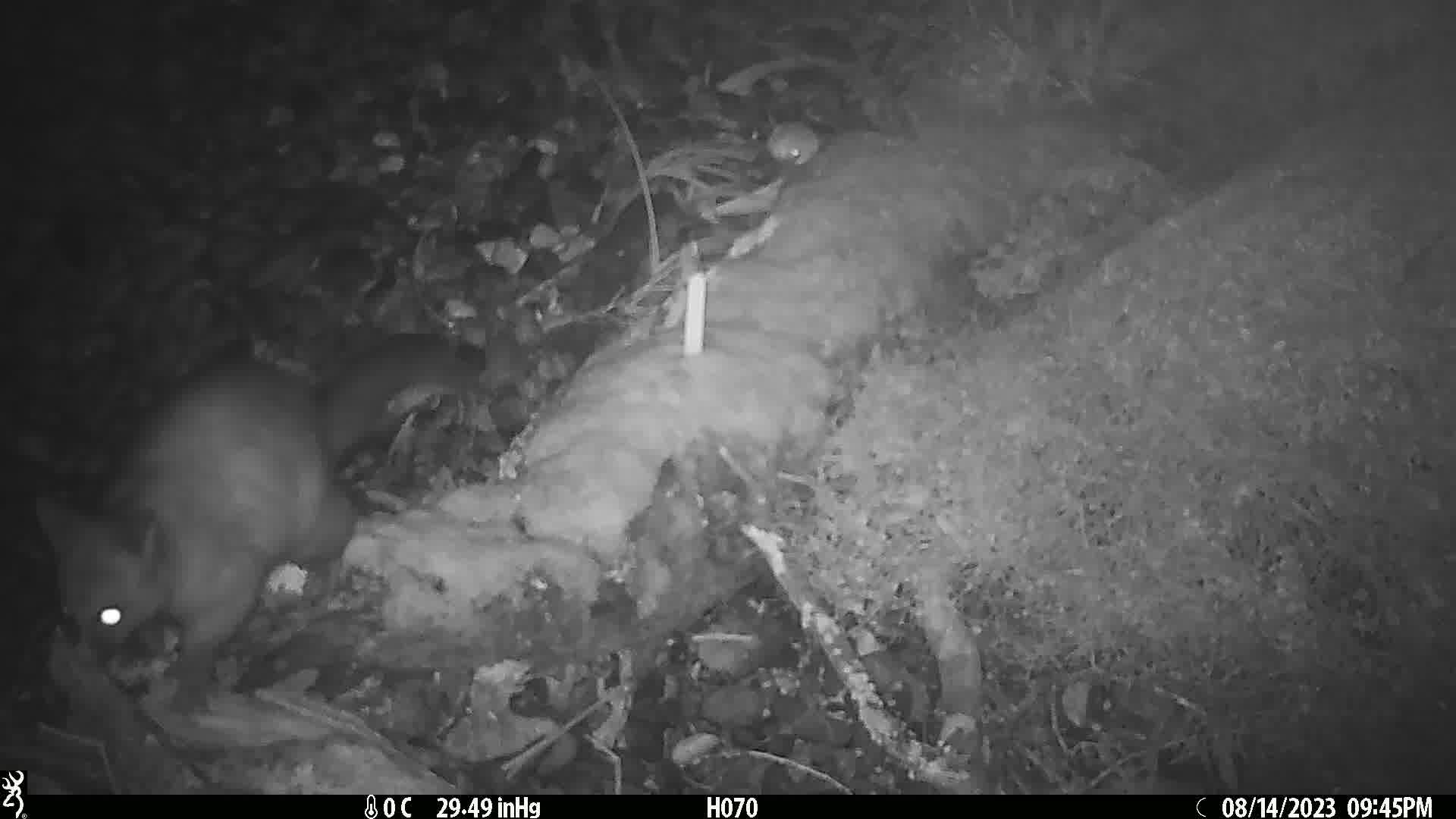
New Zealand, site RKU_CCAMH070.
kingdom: Animalia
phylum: Chordata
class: Mammalia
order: Diprotodontia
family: Phalangeridae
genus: Trichosurus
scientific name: Trichosurus vulpecula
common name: common brushtail possum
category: possum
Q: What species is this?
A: Possum (common brushtail possum) (Trichosurus vulpecula).